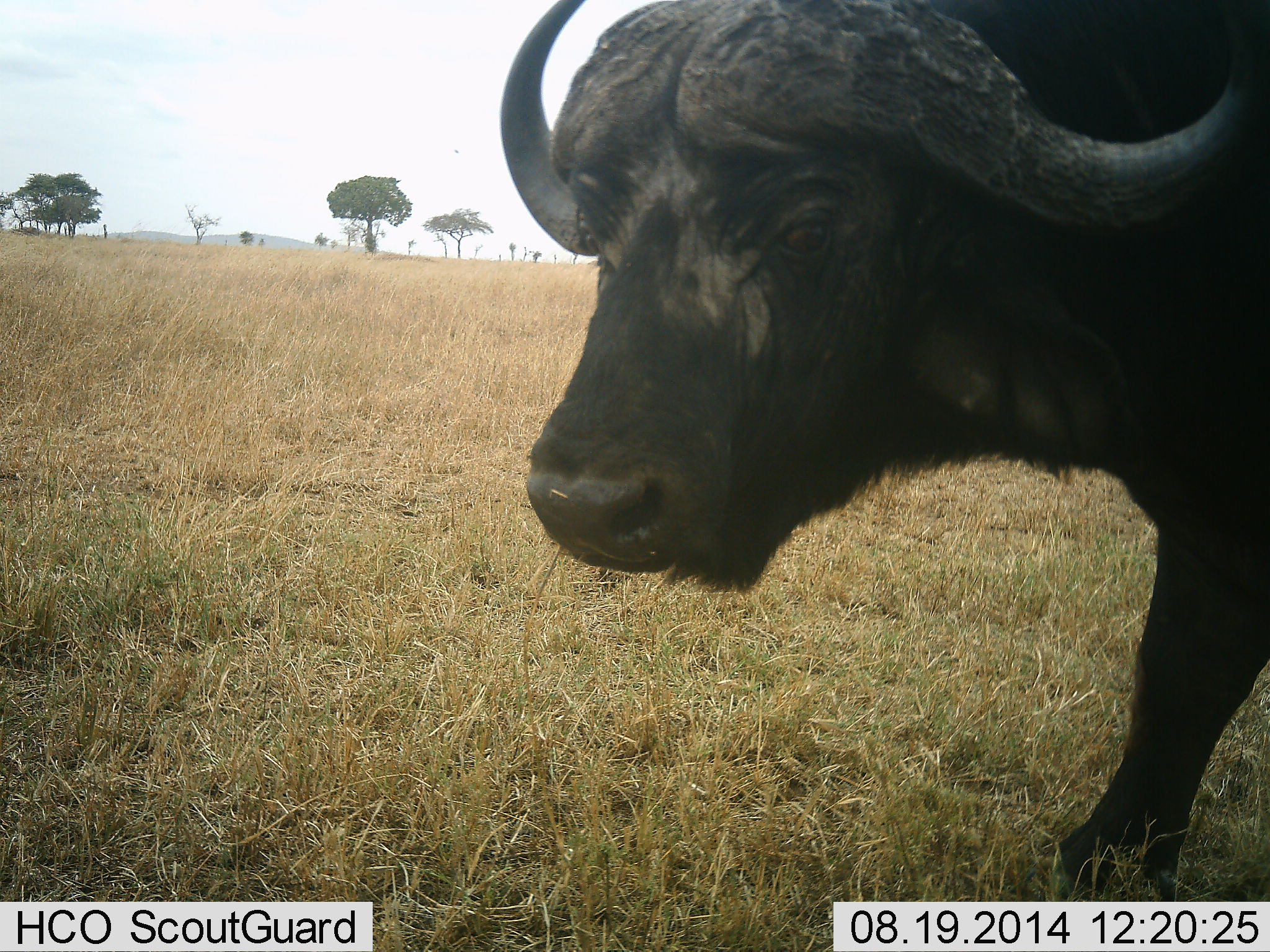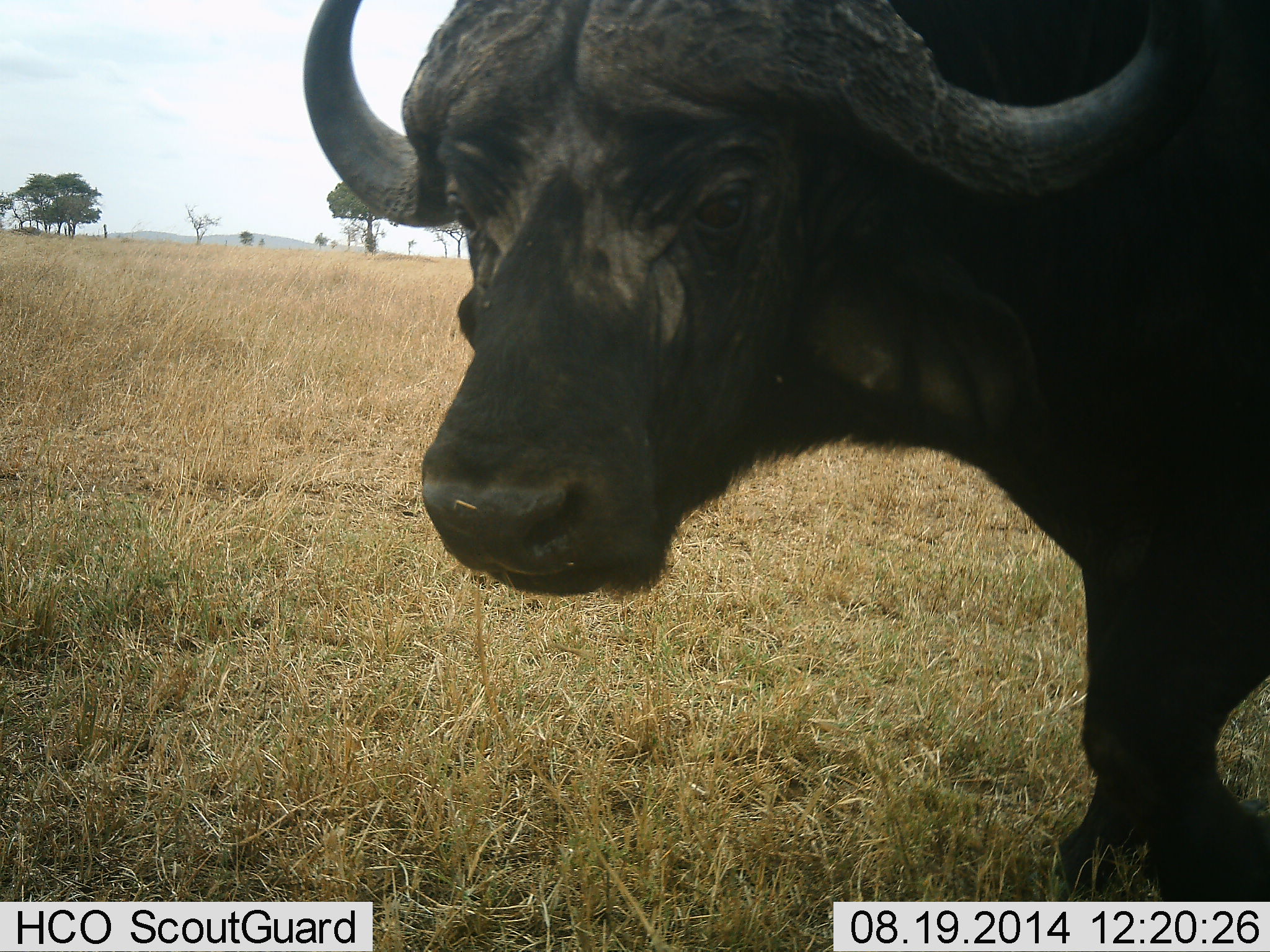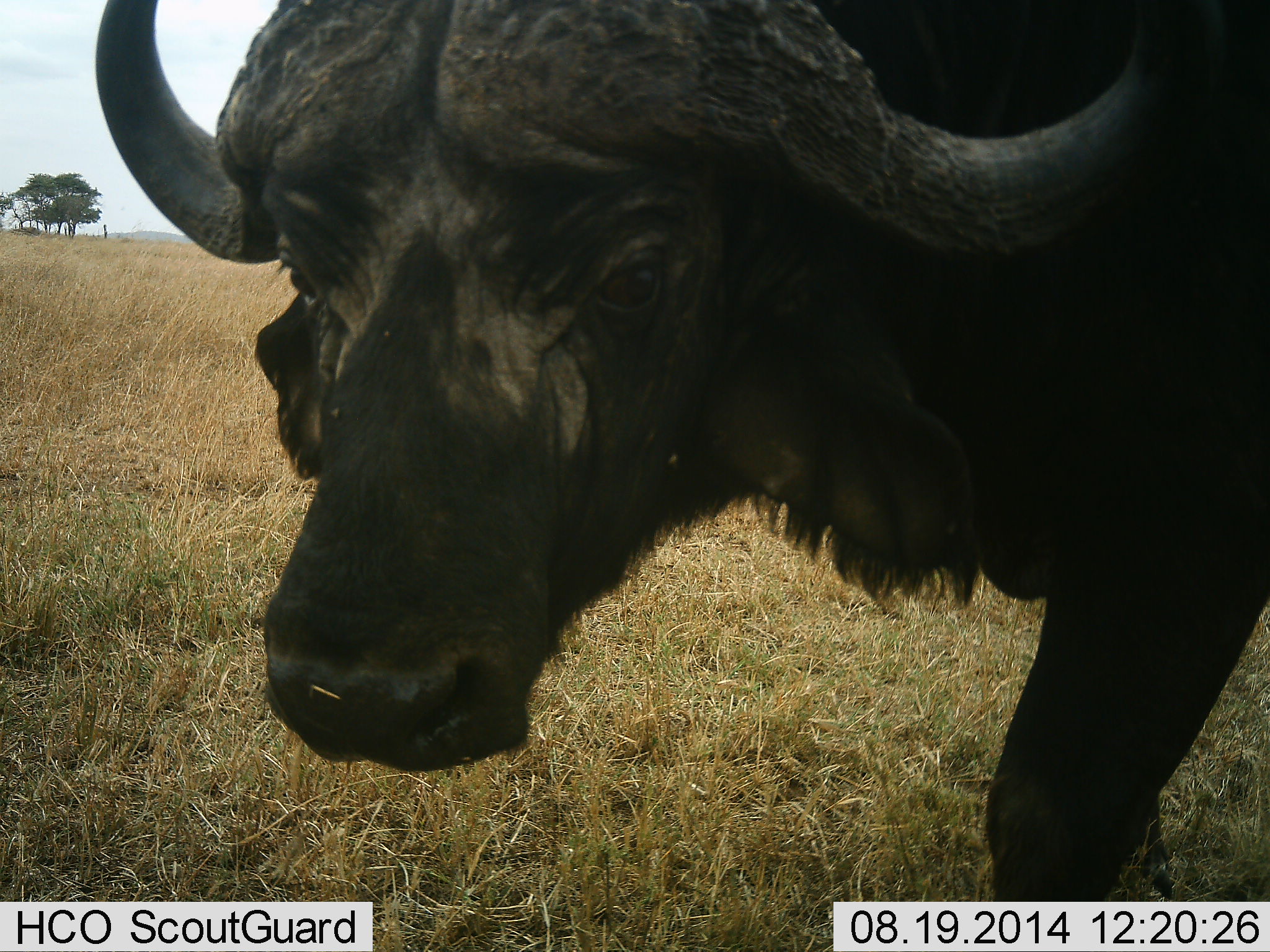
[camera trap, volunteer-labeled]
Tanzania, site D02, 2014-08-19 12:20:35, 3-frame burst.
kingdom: Animalia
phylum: Chordata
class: Mammalia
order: Artiodactyla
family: Bovidae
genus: Syncerus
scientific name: Syncerus caffer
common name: cape buffalo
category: buffalo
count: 1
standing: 20%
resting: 0%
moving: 90%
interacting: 0%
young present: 0%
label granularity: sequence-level